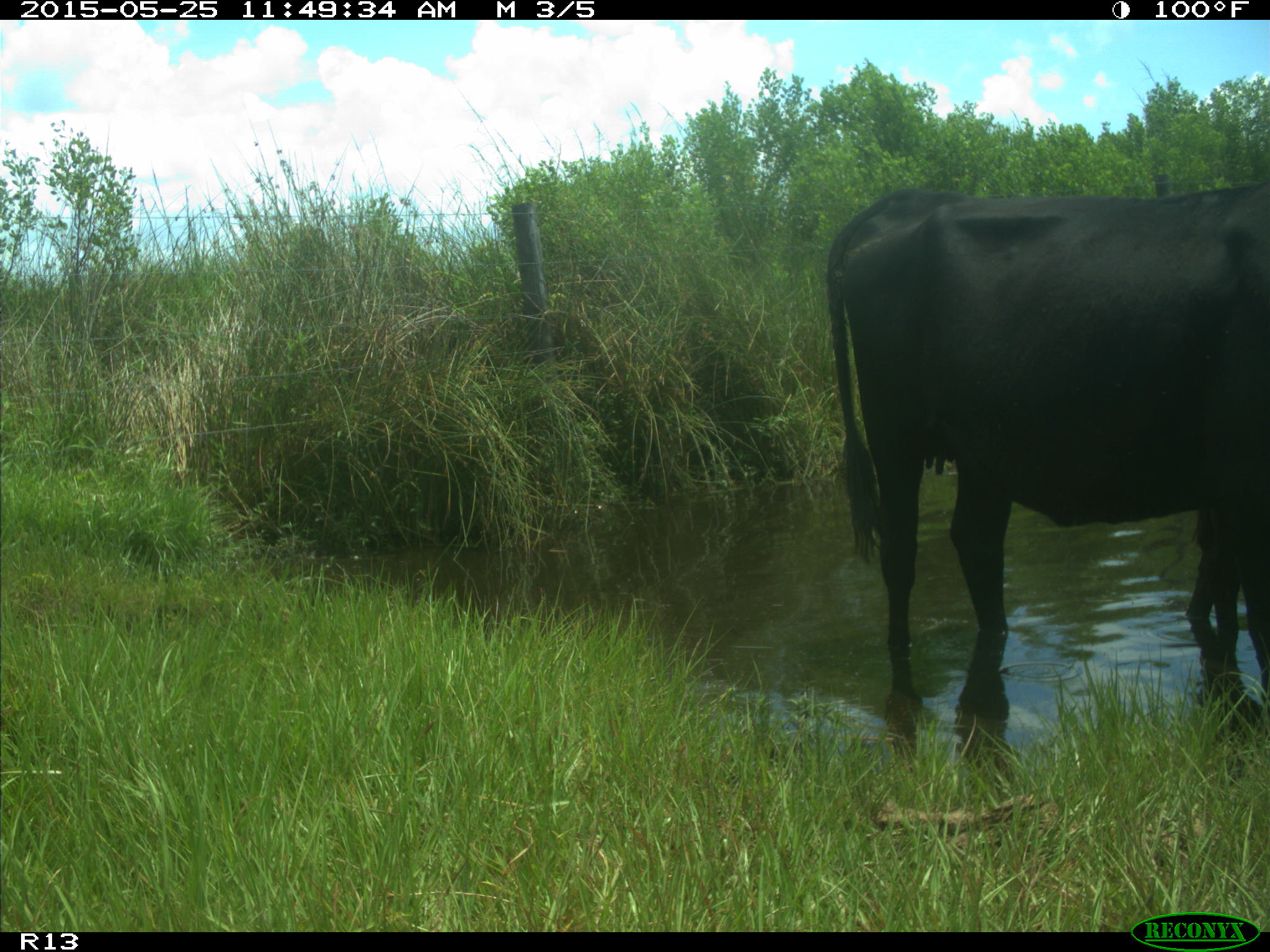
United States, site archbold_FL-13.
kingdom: Animalia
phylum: Chordata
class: Mammalia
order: Artiodactyla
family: Bovidae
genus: Bos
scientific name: Bos taurus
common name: domestic cow